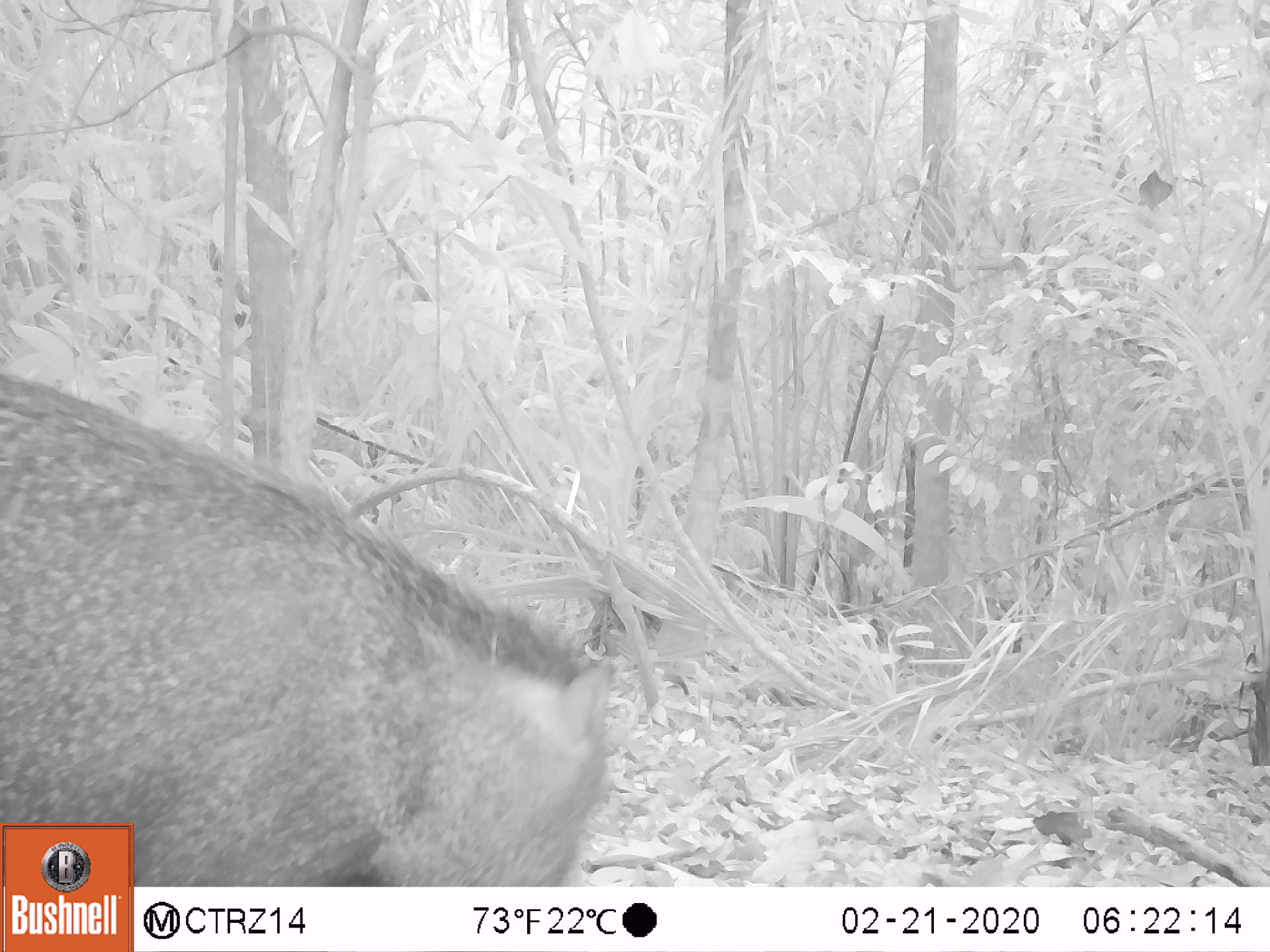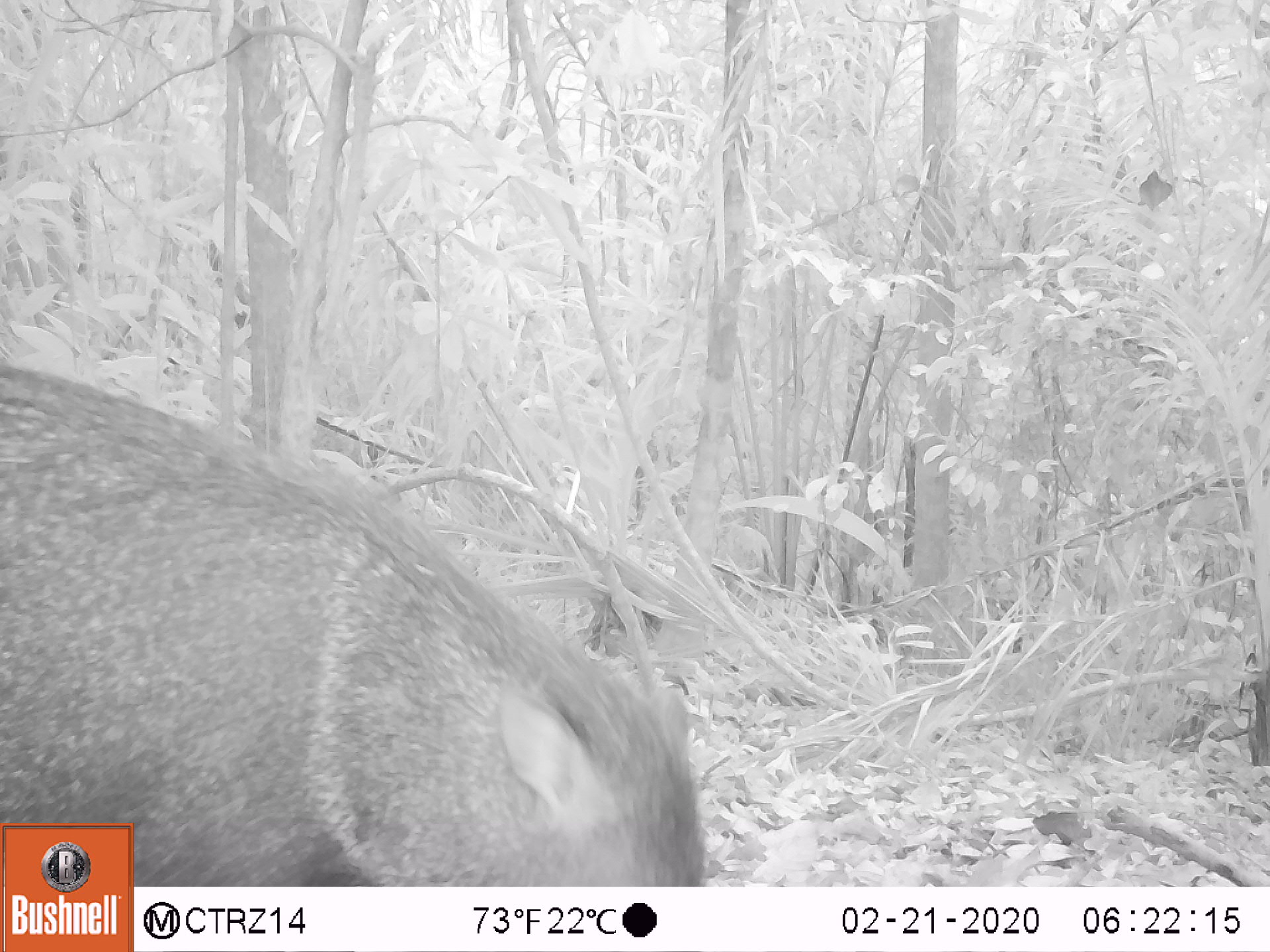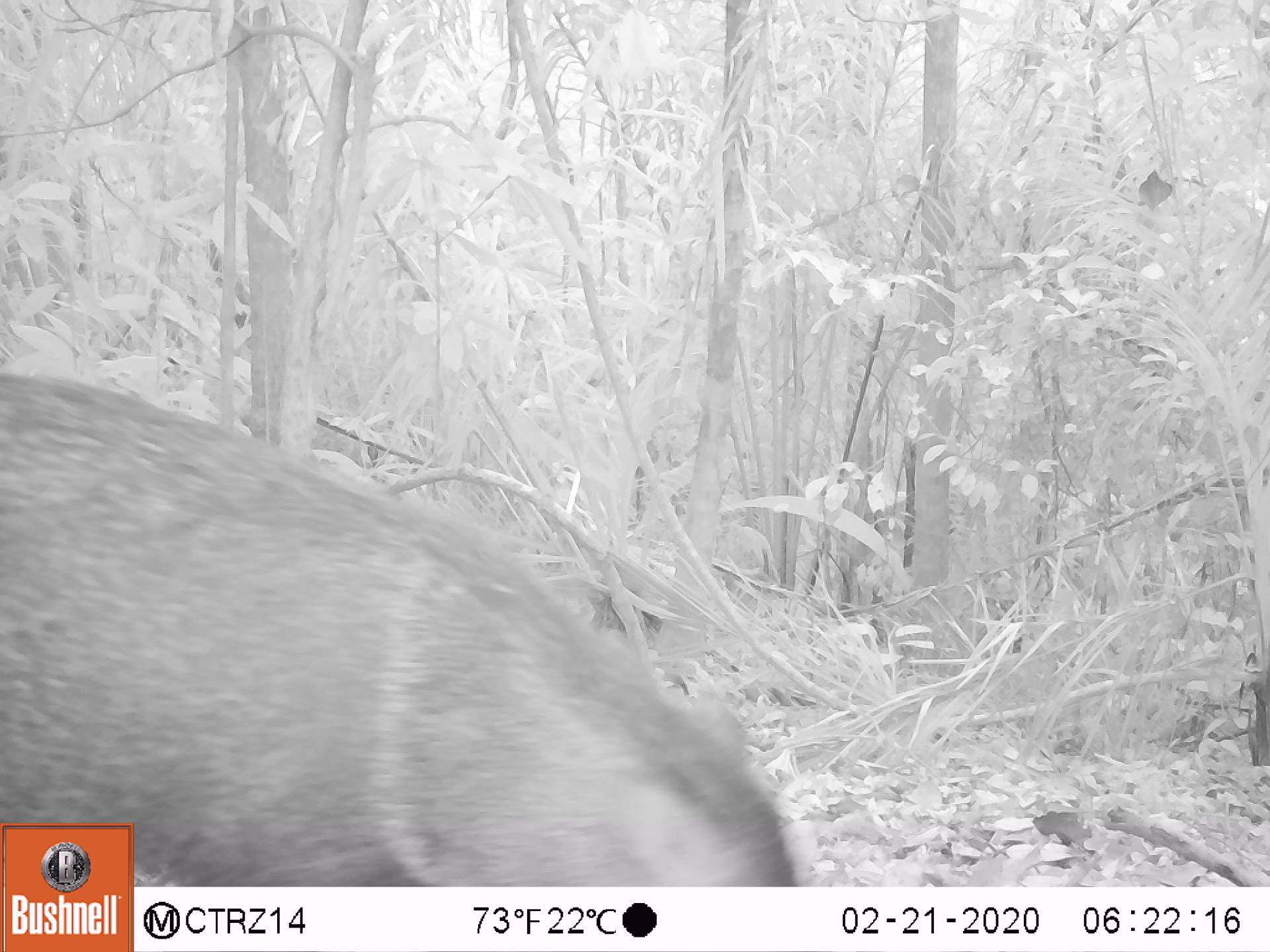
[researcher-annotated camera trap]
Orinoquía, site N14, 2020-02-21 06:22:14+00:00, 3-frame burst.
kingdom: Animalia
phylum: Chordata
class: Mammalia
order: Artiodactyla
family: Tayassuidae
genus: Pecari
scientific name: Pecari tajacu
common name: collared peccary